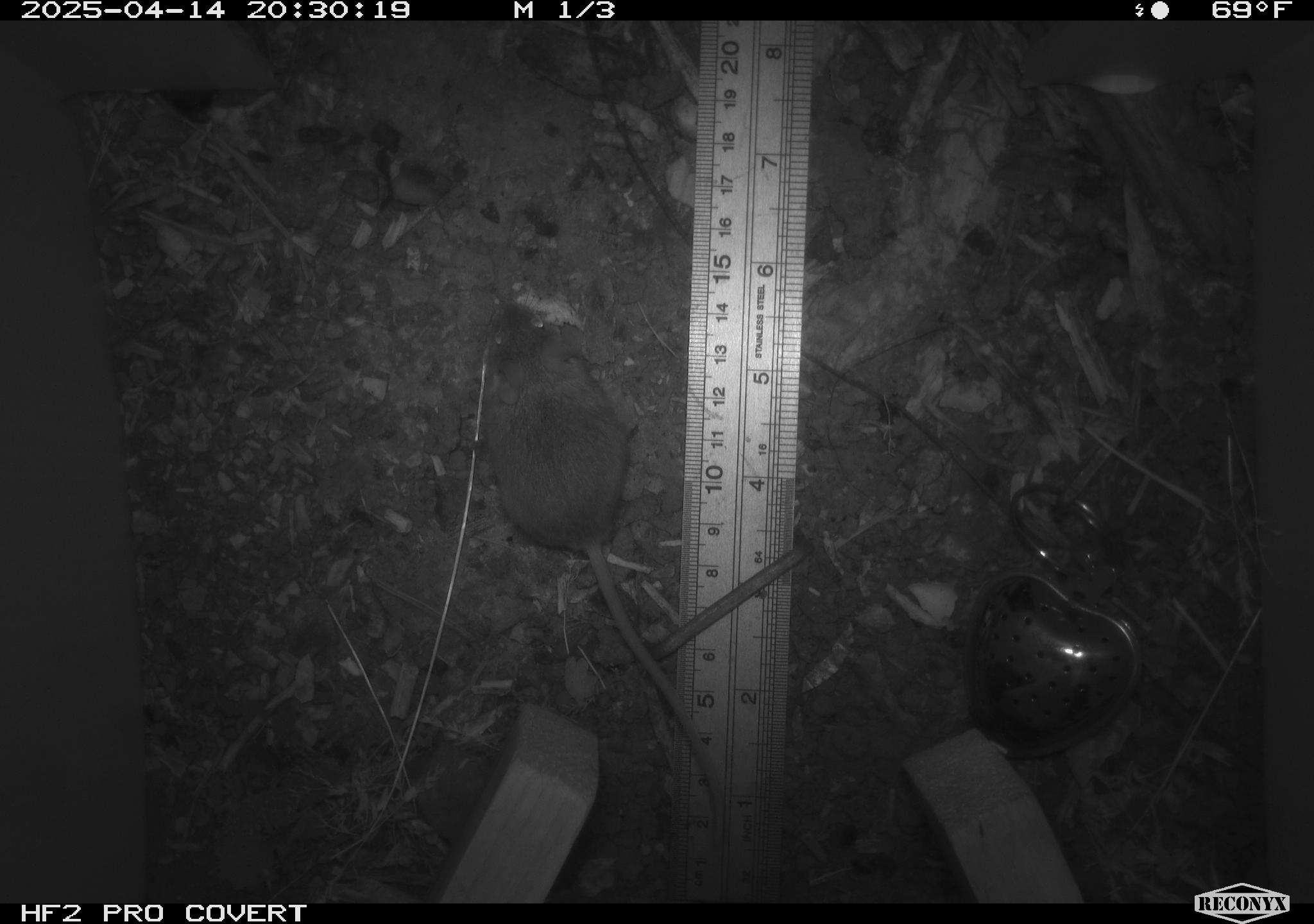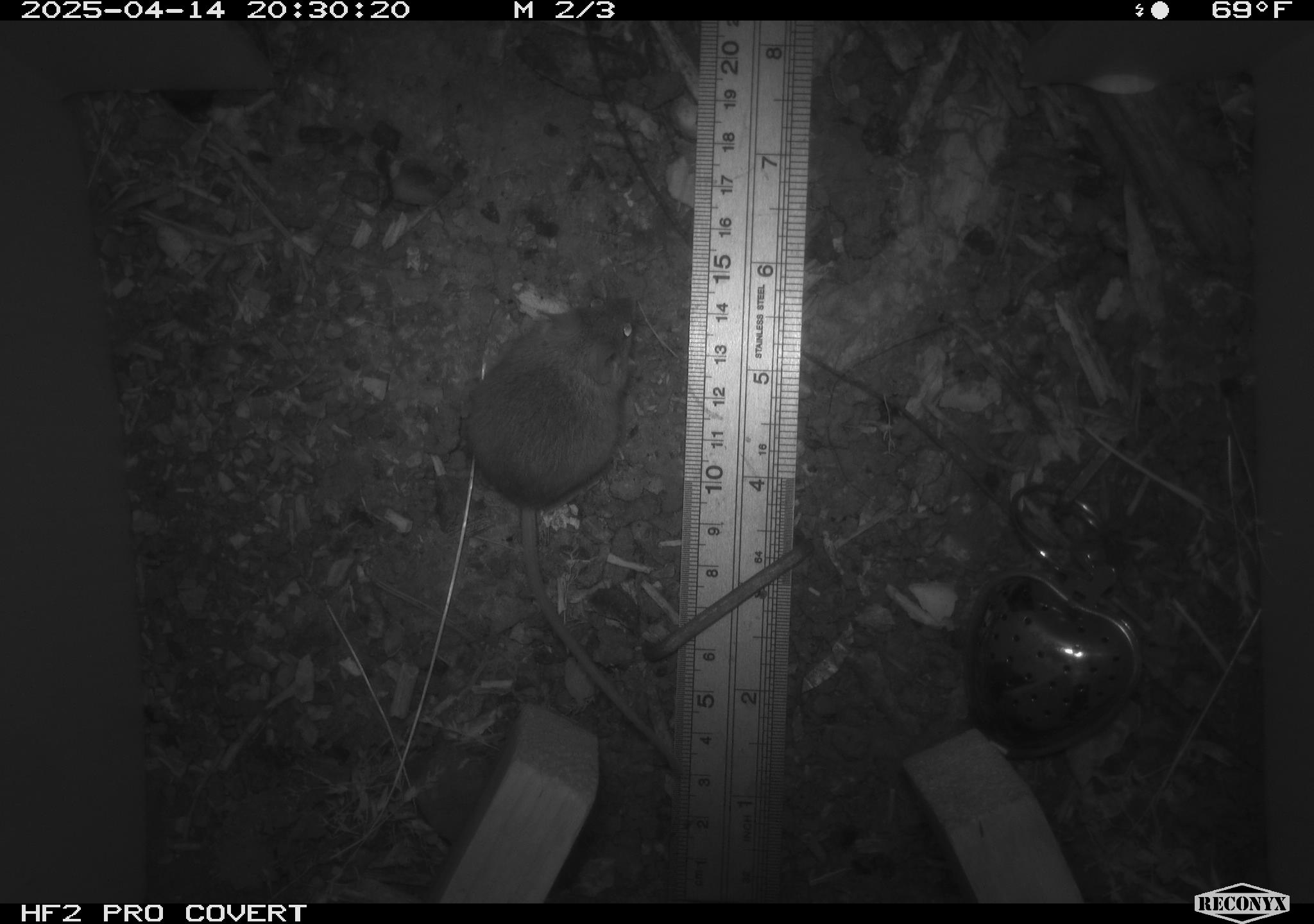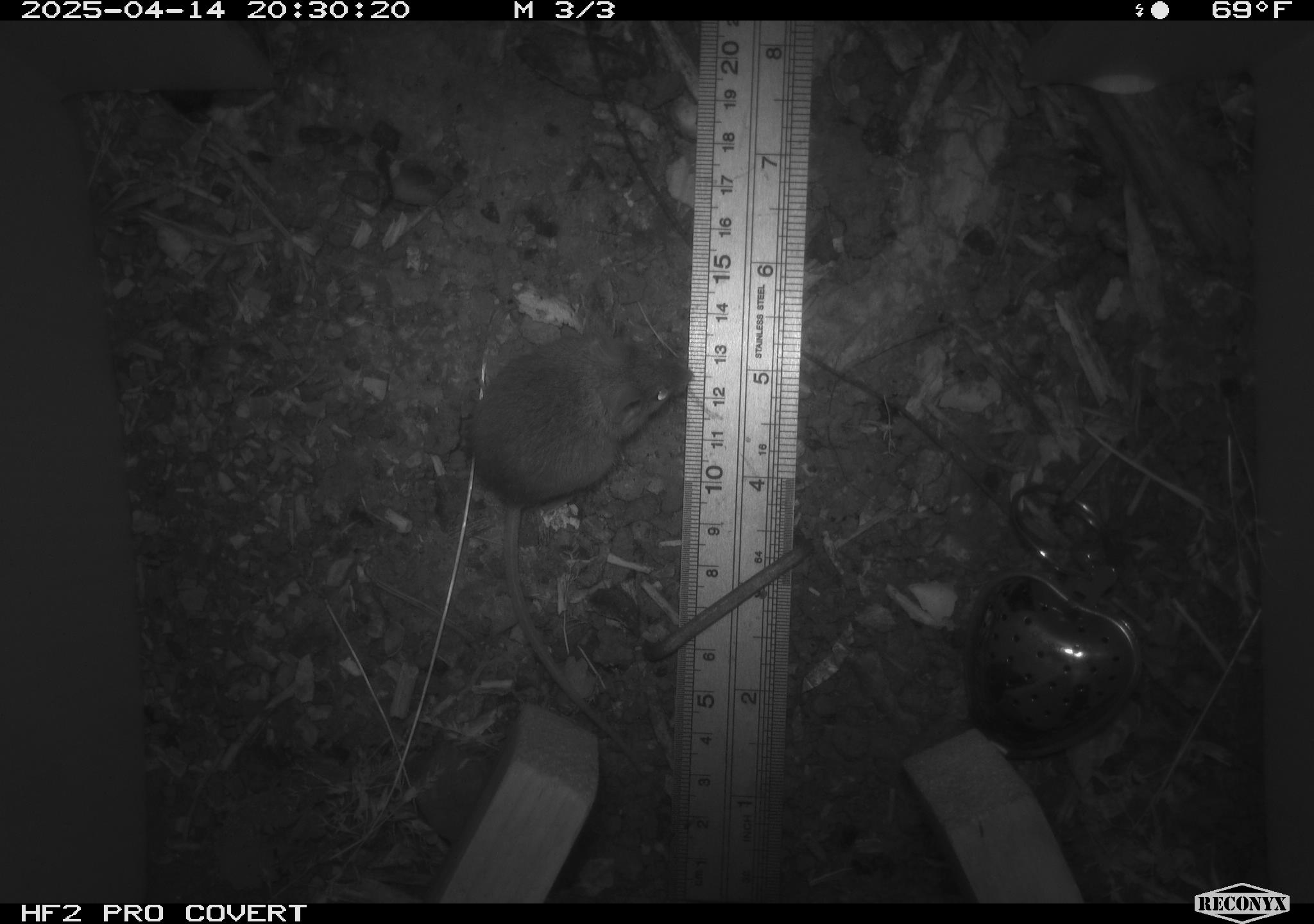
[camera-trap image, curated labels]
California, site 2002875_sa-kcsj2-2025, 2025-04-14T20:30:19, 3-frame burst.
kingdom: Animalia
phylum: Chordata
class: Mammalia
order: Rodentia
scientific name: Rodentia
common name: rodent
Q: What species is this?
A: Rodent (Rodentia).